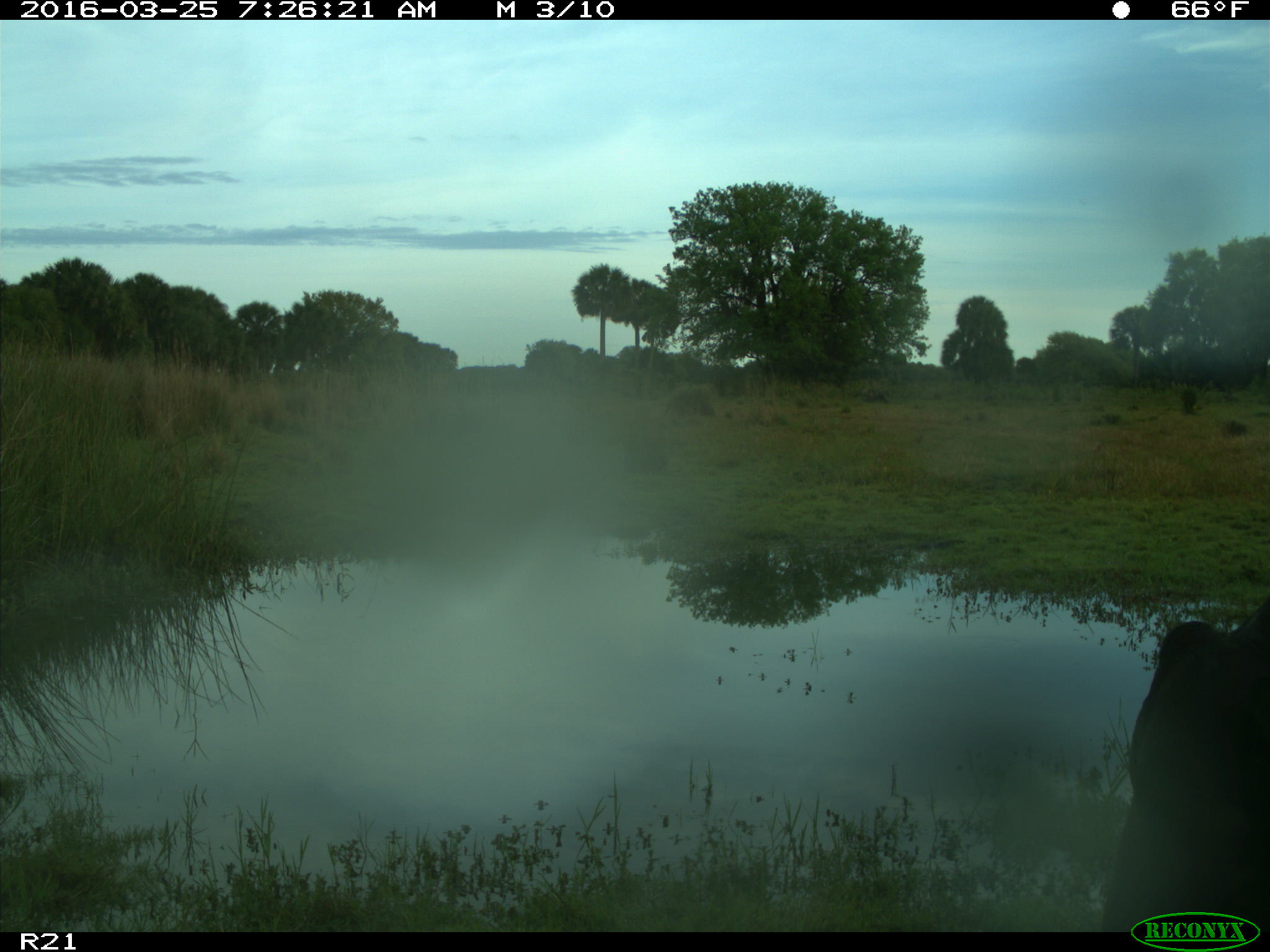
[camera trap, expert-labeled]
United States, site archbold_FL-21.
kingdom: Animalia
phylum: Chordata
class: Mammalia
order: Artiodactyla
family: Bovidae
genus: Bos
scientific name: Bos taurus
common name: domestic cow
Bos taurus (domestic cow).